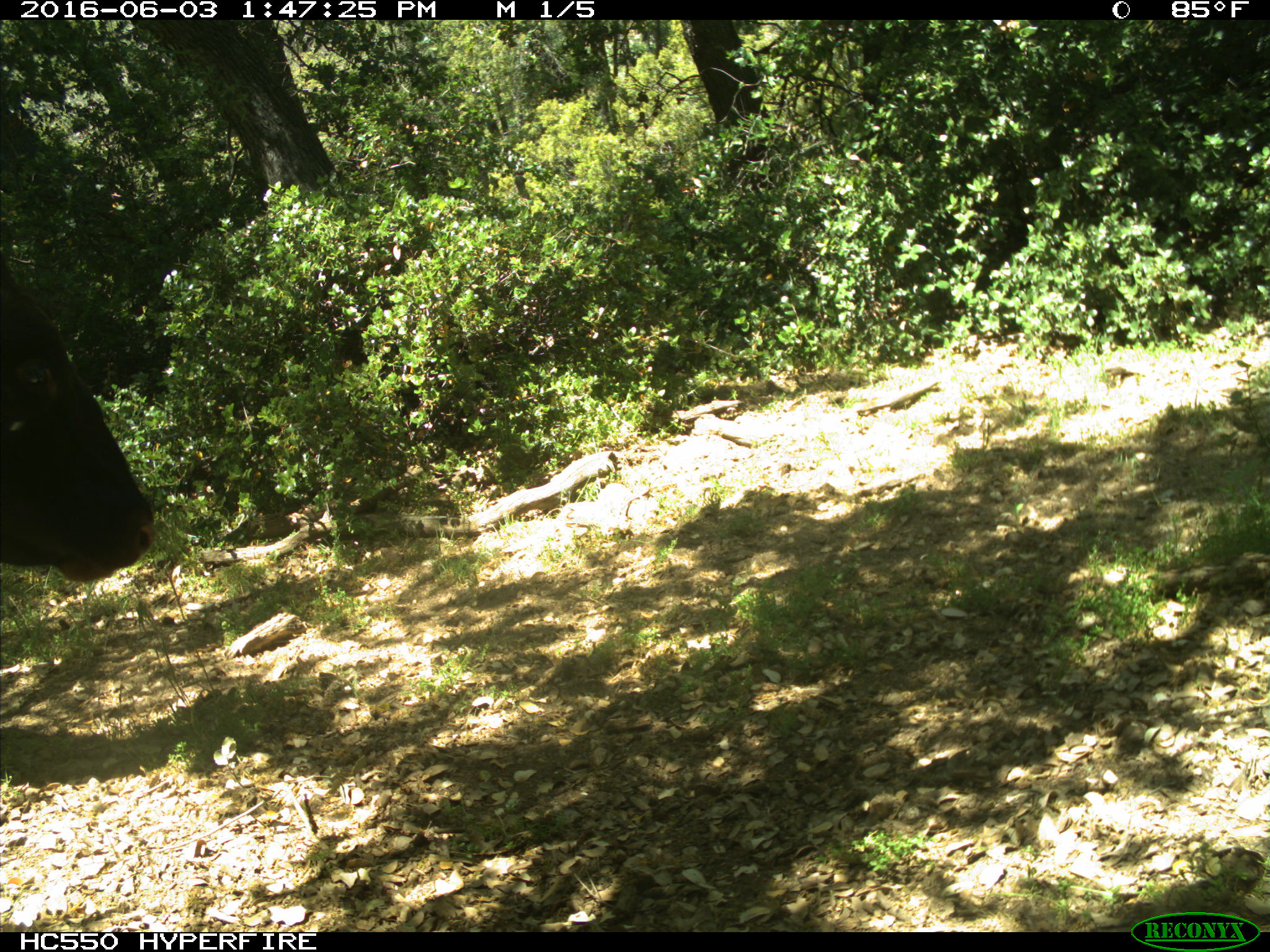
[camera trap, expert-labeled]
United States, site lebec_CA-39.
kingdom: Animalia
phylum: Chordata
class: Mammalia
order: Artiodactyla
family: Bovidae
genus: Bos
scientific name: Bos taurus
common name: domestic cow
Bos taurus (domestic cow).